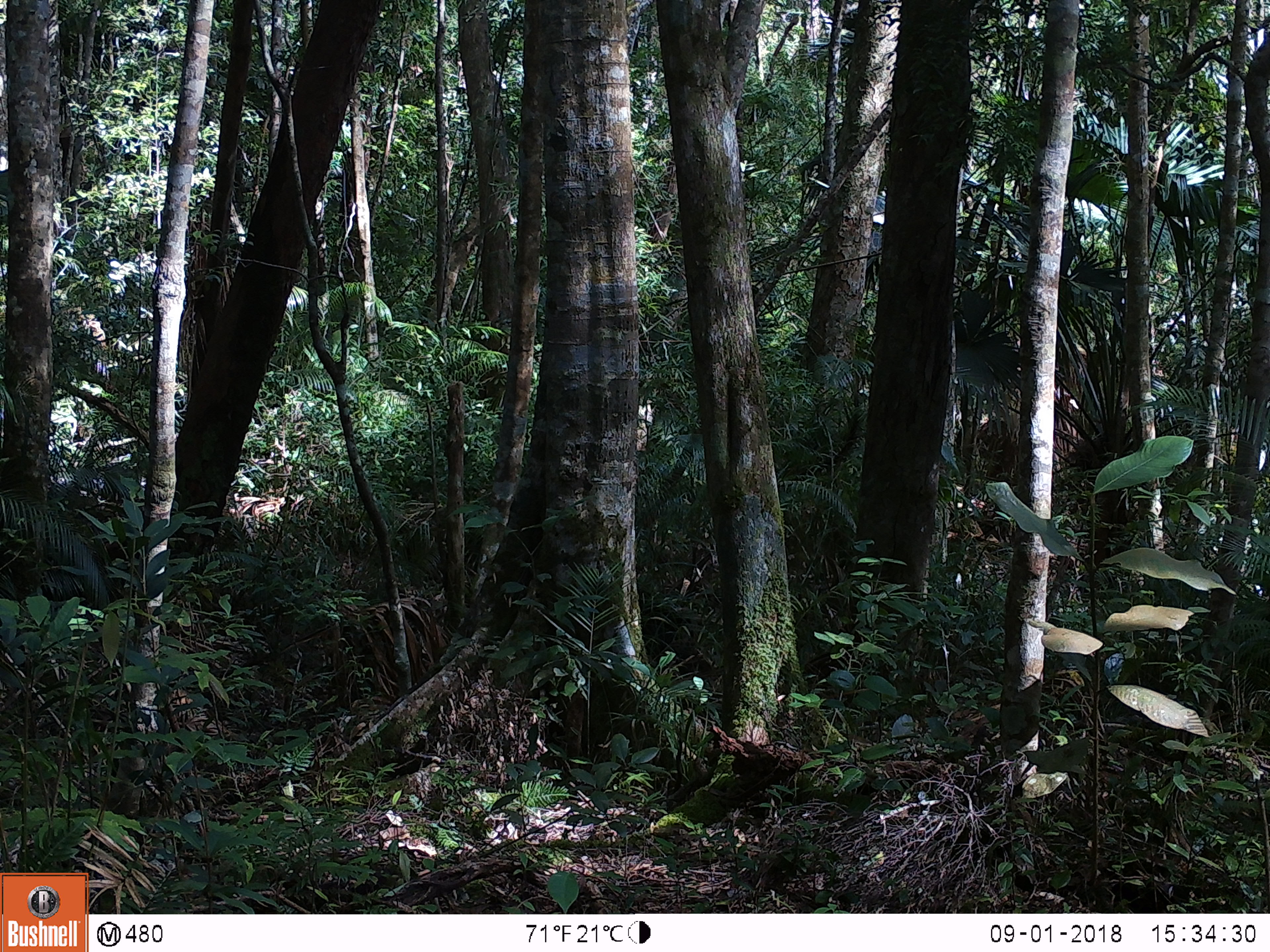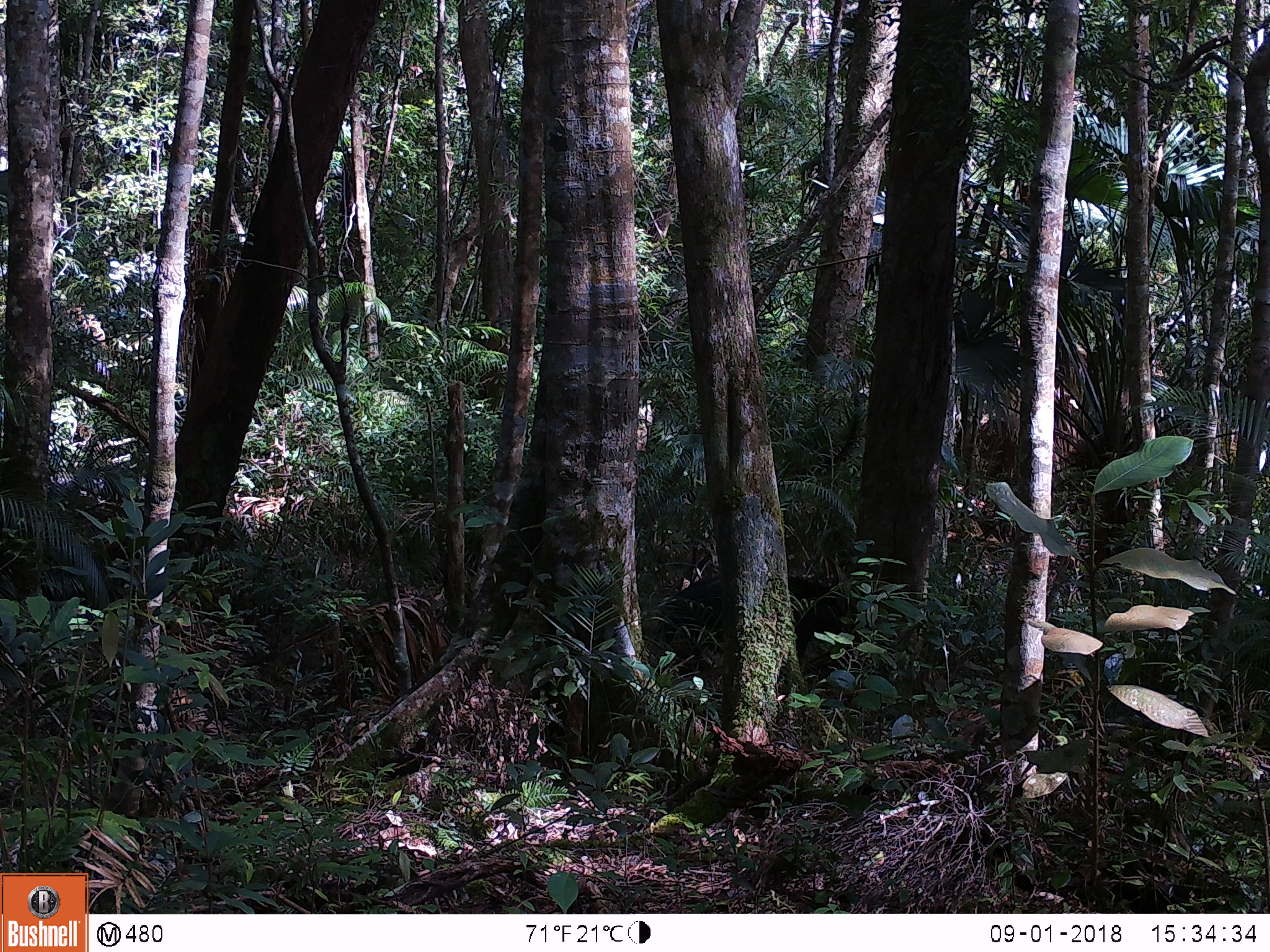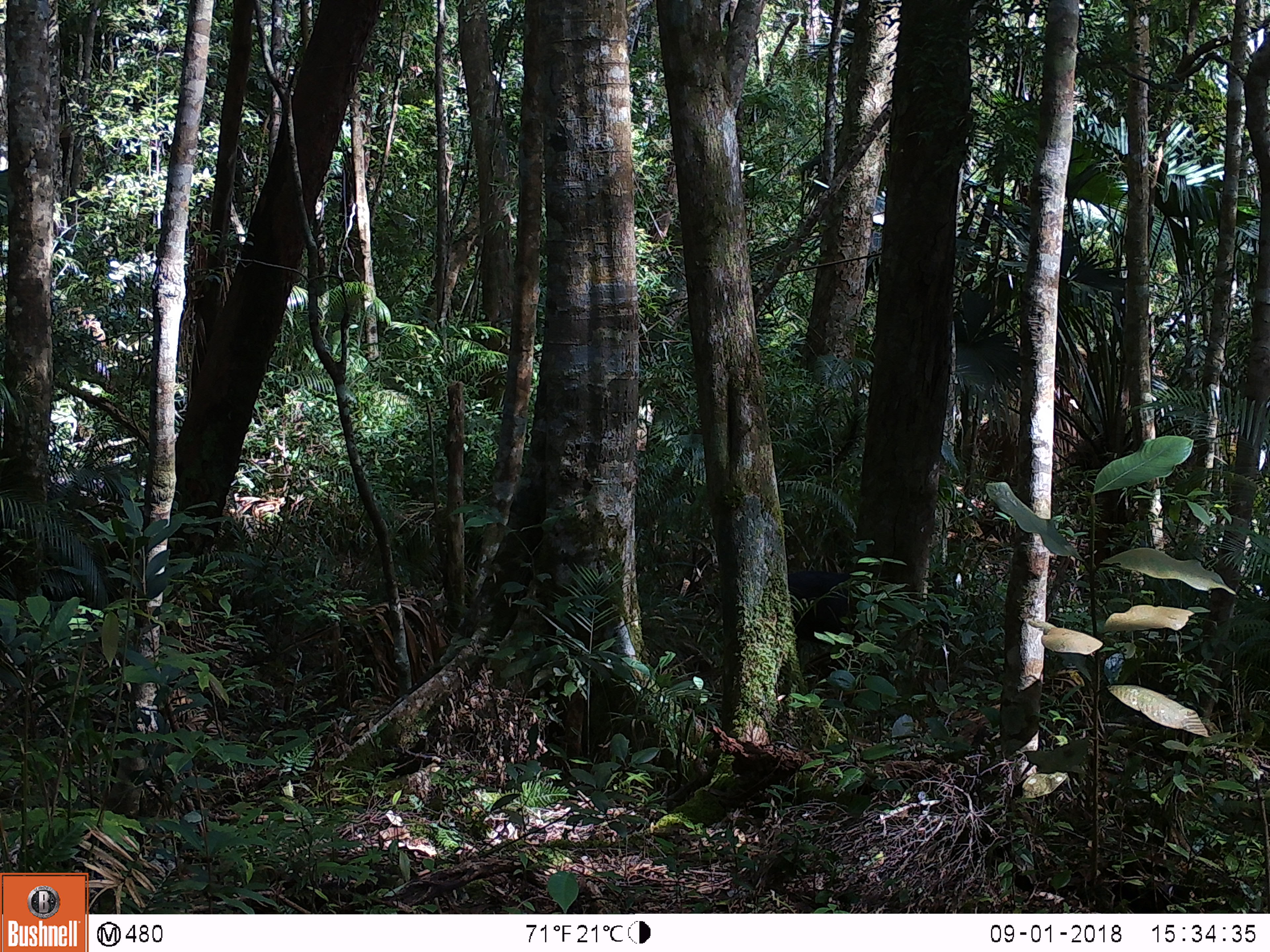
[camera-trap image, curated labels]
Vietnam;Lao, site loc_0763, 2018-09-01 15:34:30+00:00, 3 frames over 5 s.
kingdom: Animalia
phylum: Chordata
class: Mammalia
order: Artiodactyla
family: Bovidae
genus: Capricornis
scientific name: Capricornis sumatraensis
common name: chinese serow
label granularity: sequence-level